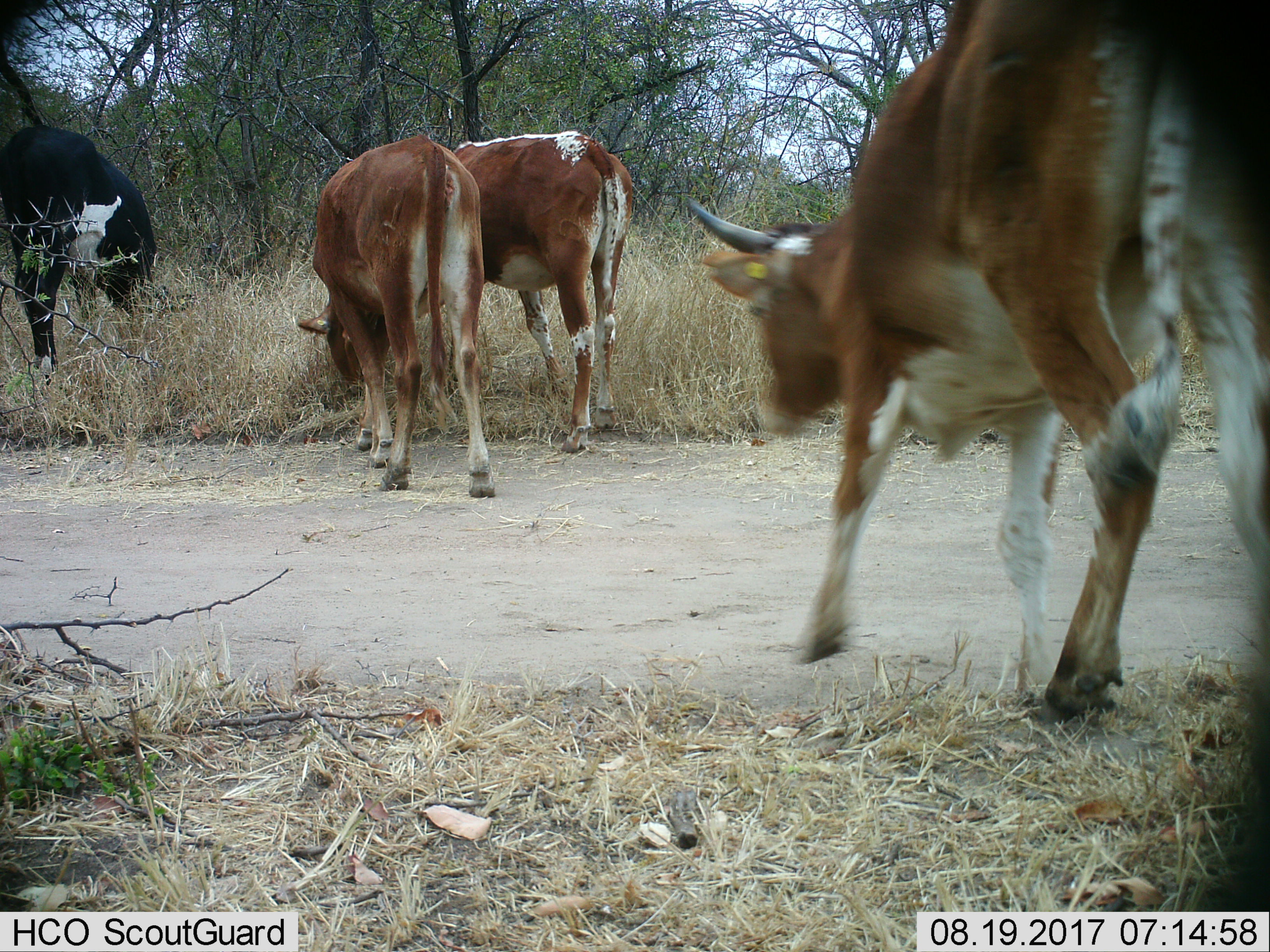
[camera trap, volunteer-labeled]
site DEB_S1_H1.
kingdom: Animalia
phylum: Chordata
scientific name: Vertebrata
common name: domestic animal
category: domesticanimal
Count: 4.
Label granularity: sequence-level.